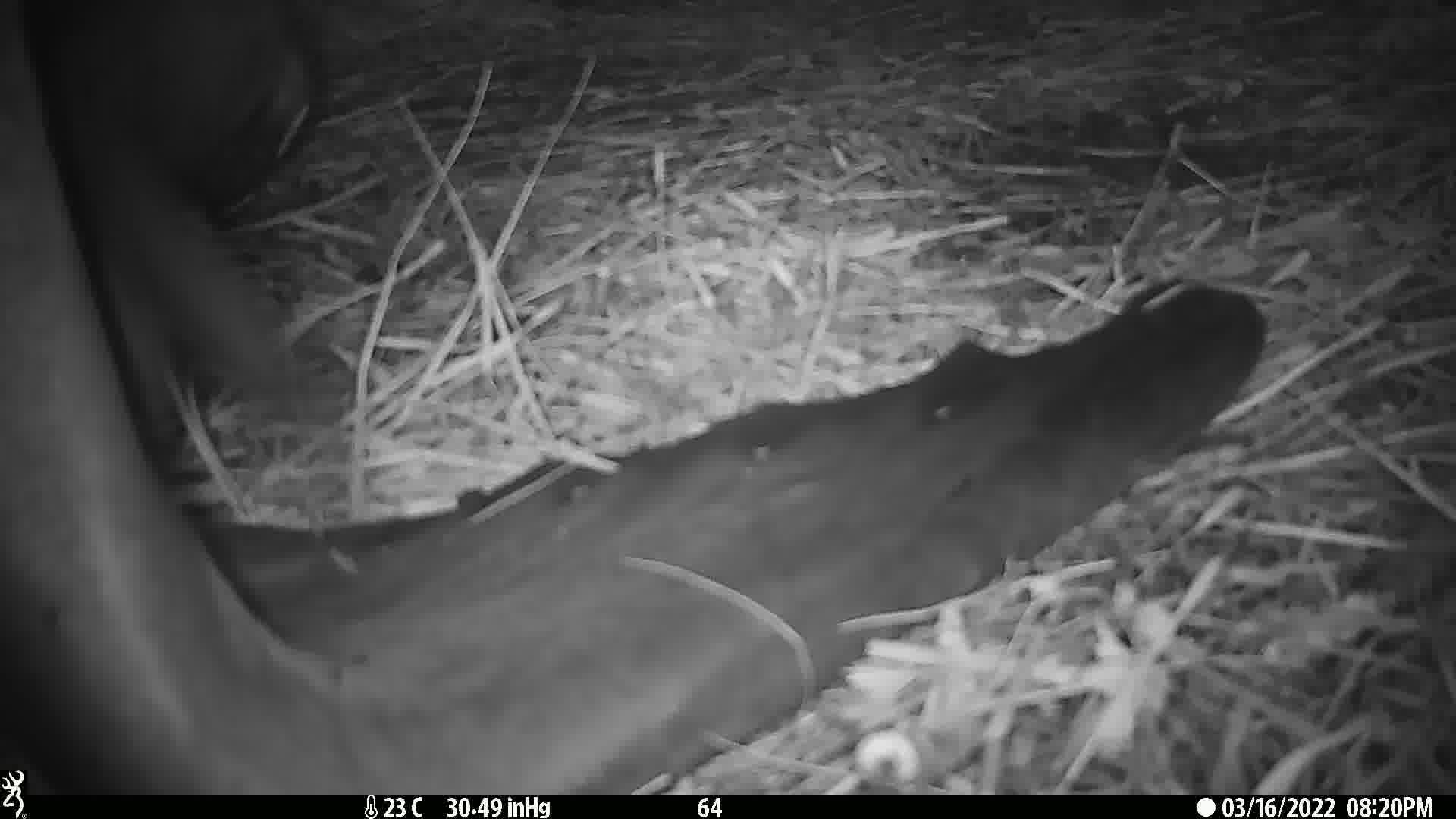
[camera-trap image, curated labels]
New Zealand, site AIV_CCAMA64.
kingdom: Animalia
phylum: Chordata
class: Mammalia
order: Carnivora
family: Otariidae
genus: Phocarctos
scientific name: Phocarctos hookeri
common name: new zealand sea lion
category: sealion